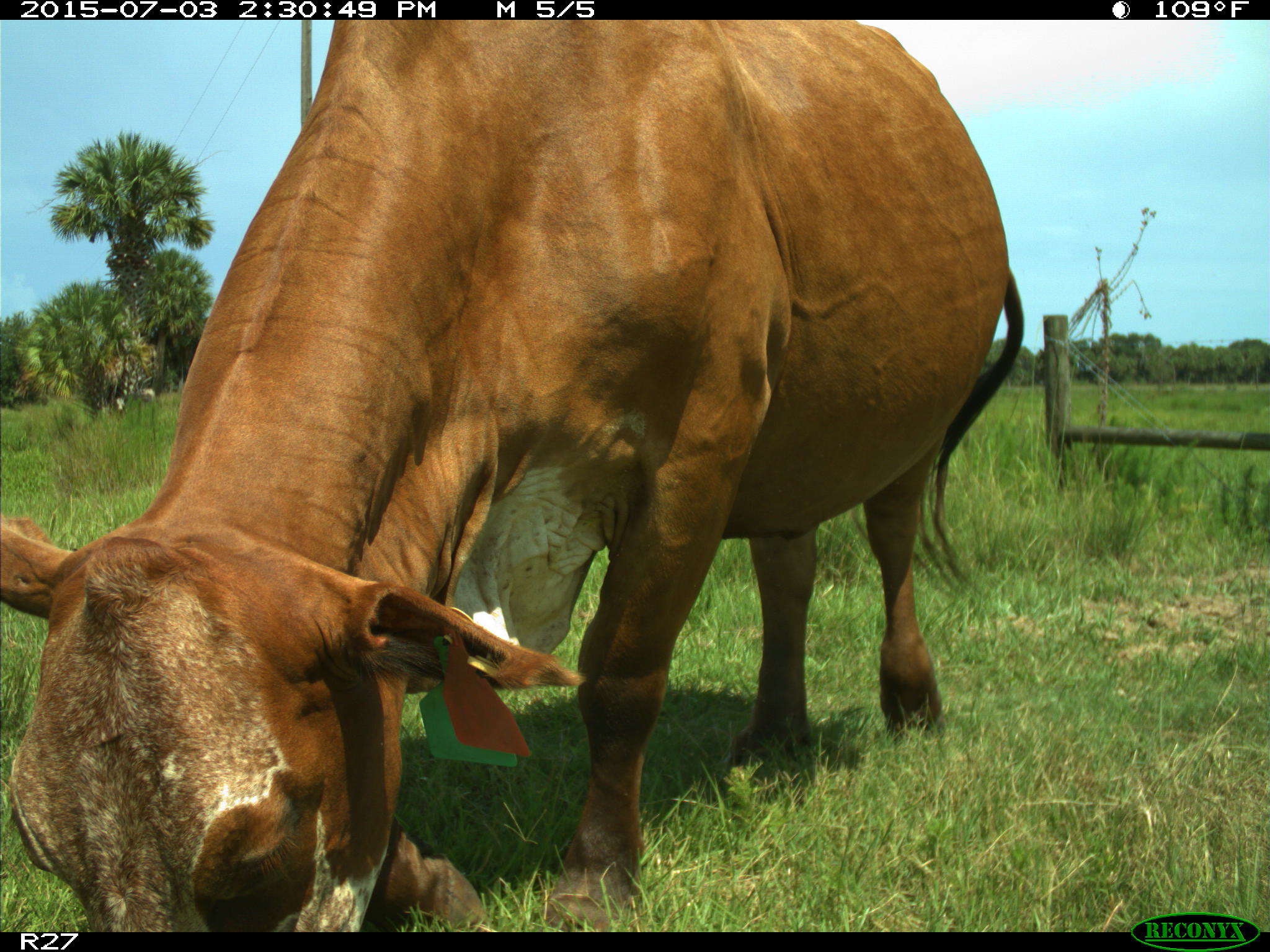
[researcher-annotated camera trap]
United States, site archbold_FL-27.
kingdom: Animalia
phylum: Chordata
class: Mammalia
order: Artiodactyla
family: Bovidae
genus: Bos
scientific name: Bos taurus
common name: domestic cow